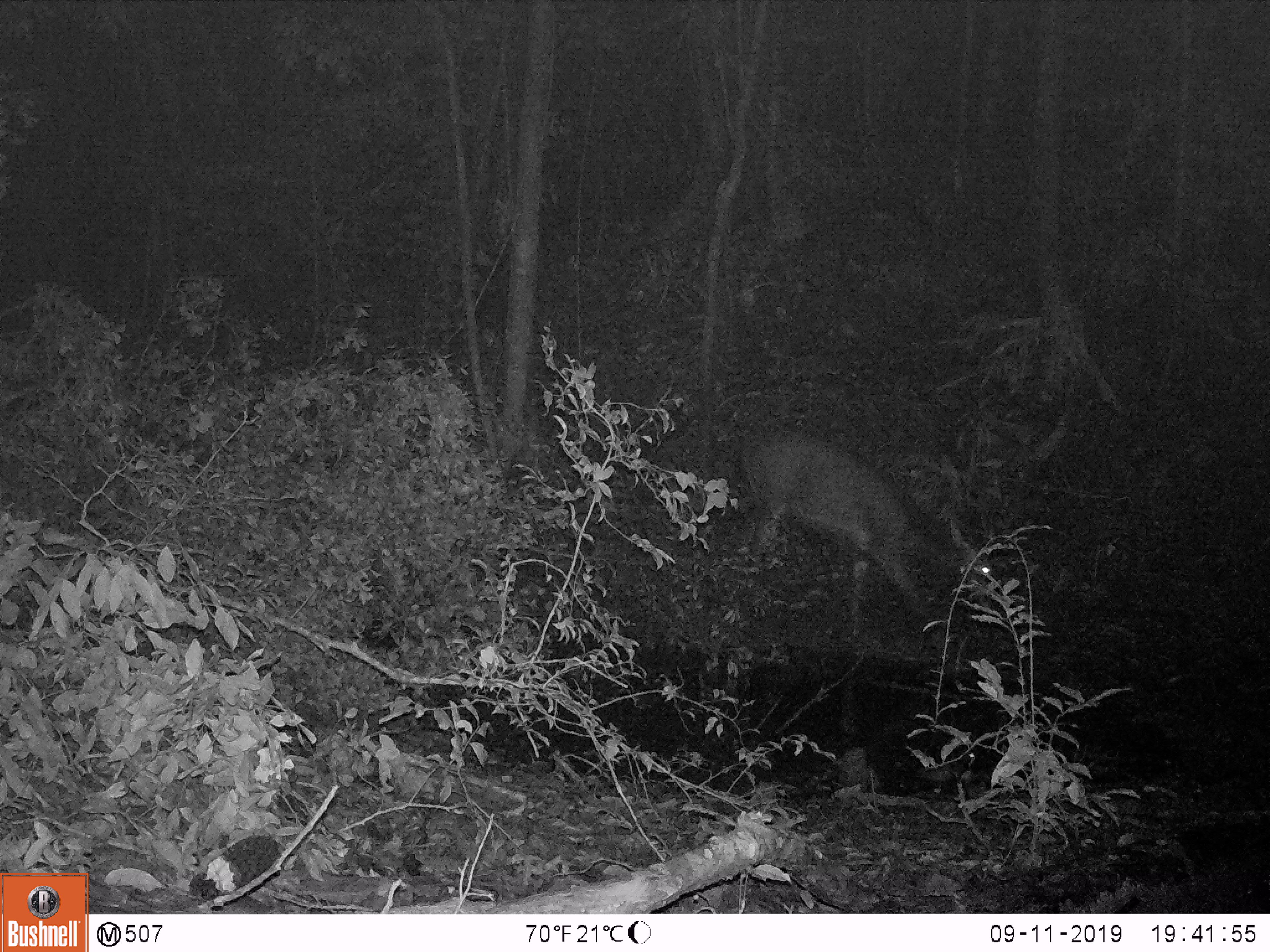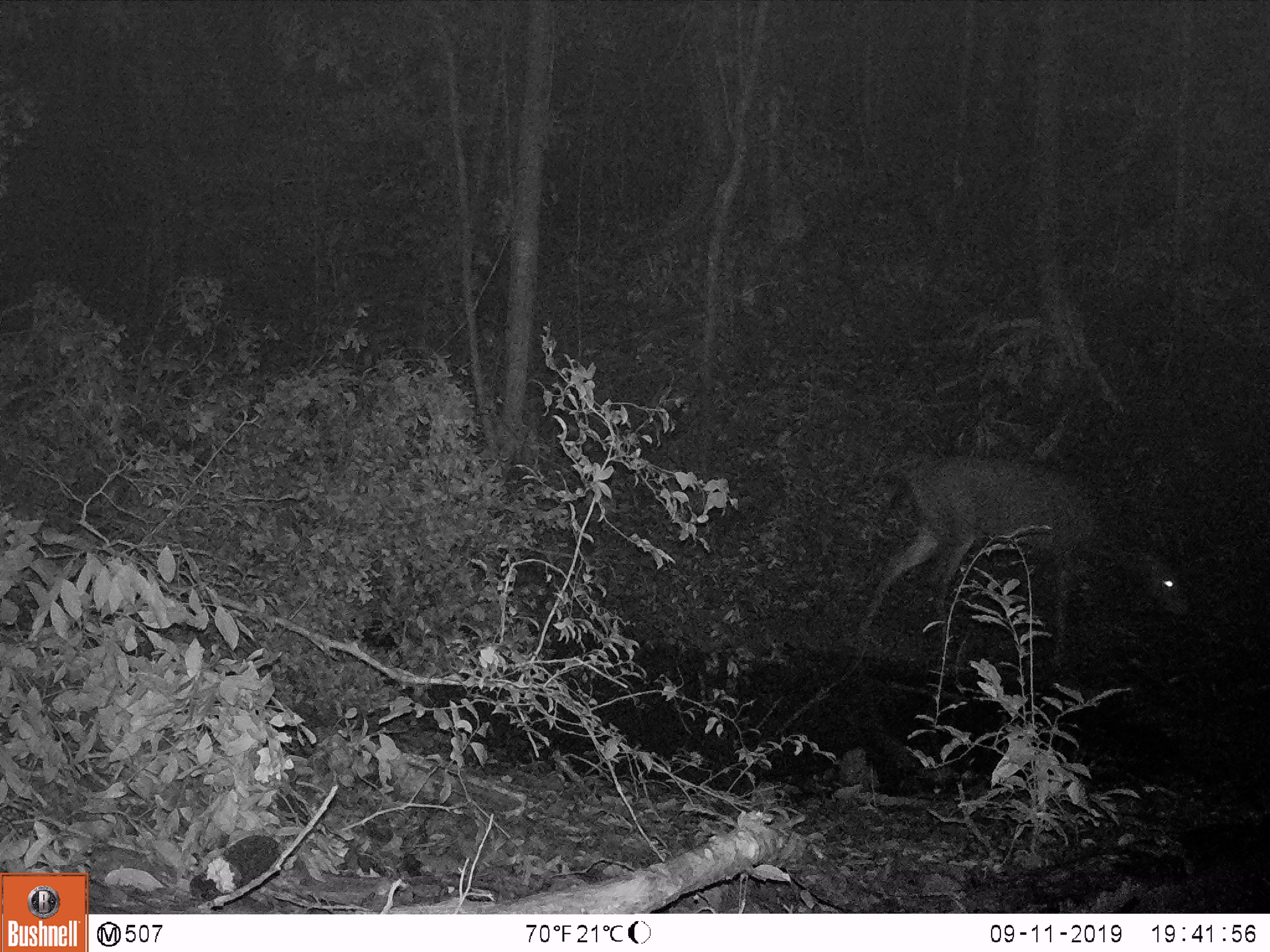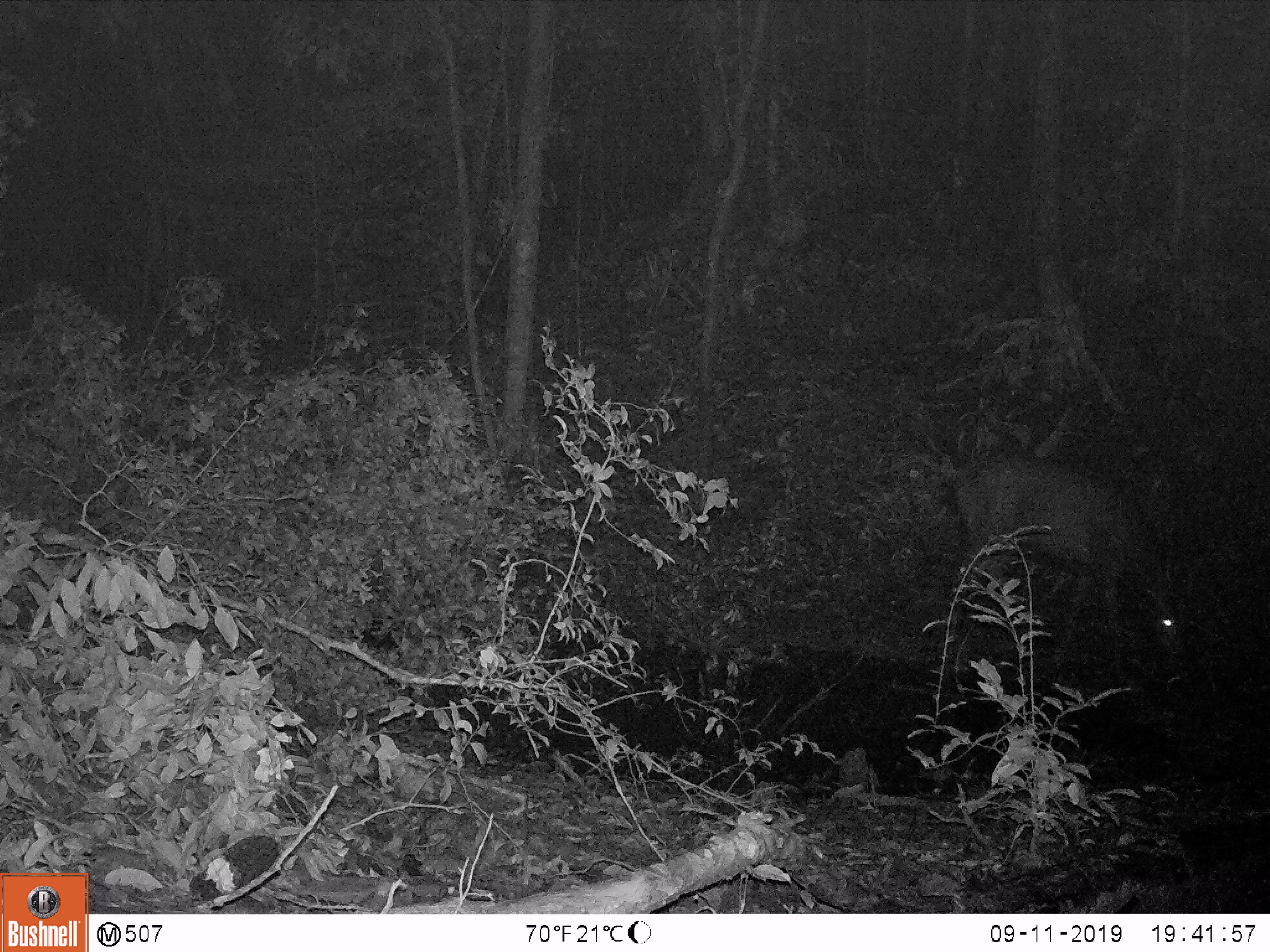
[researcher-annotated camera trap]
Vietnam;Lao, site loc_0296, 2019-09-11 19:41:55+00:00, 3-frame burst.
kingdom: Animalia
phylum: Chordata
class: Mammalia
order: Artiodactyla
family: Cervidae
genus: Rusa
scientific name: Rusa unicolor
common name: sambar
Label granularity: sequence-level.